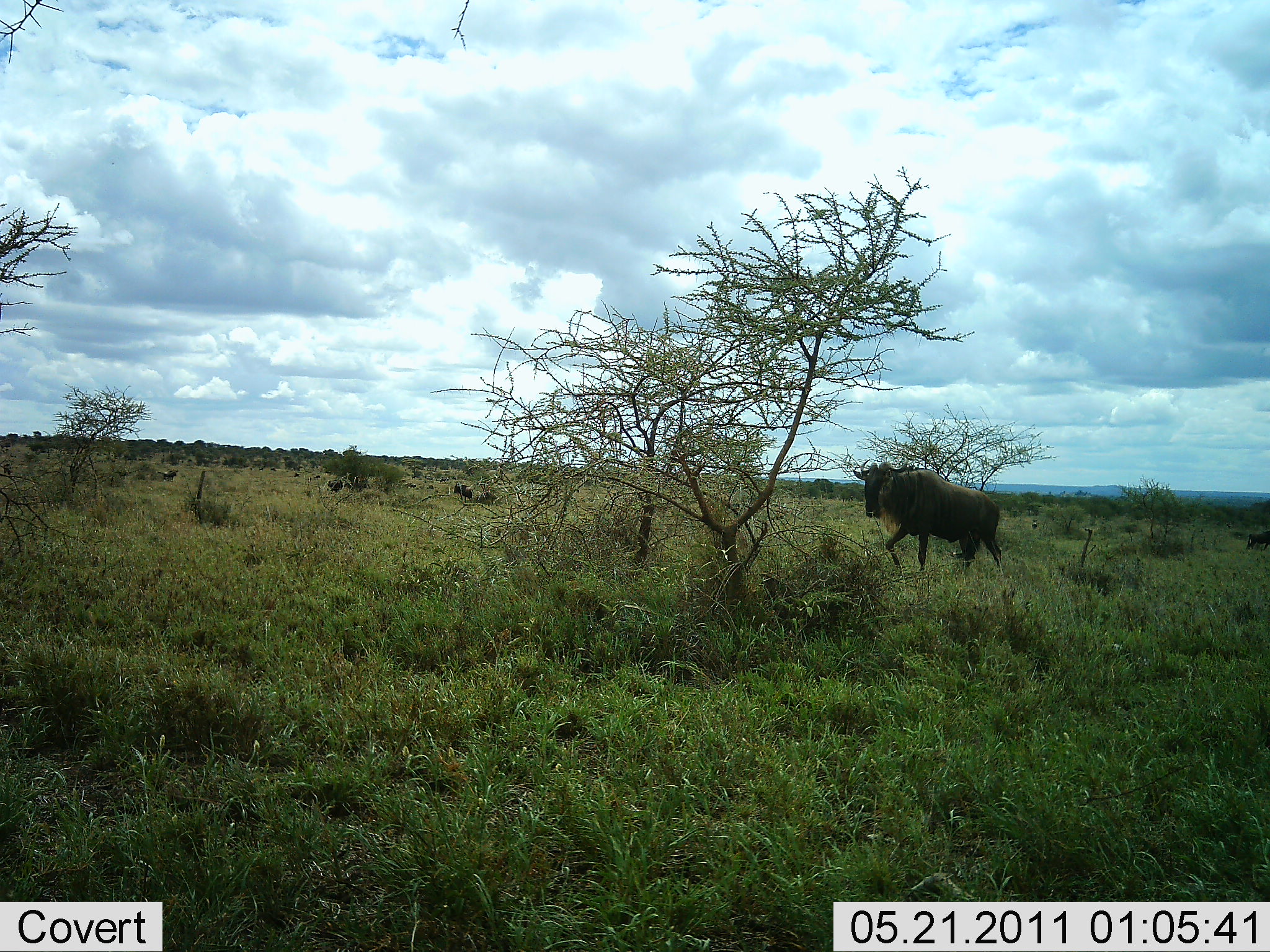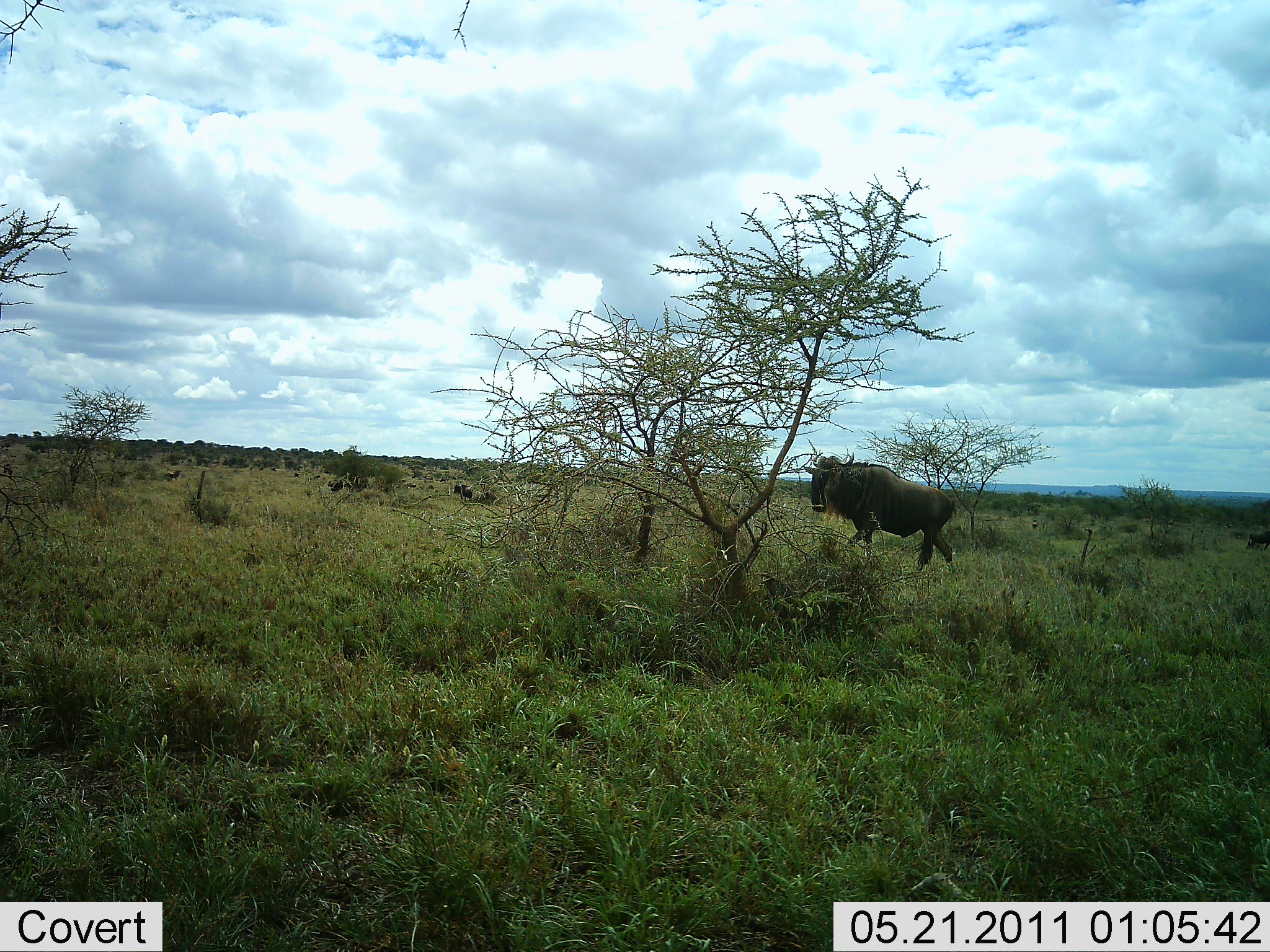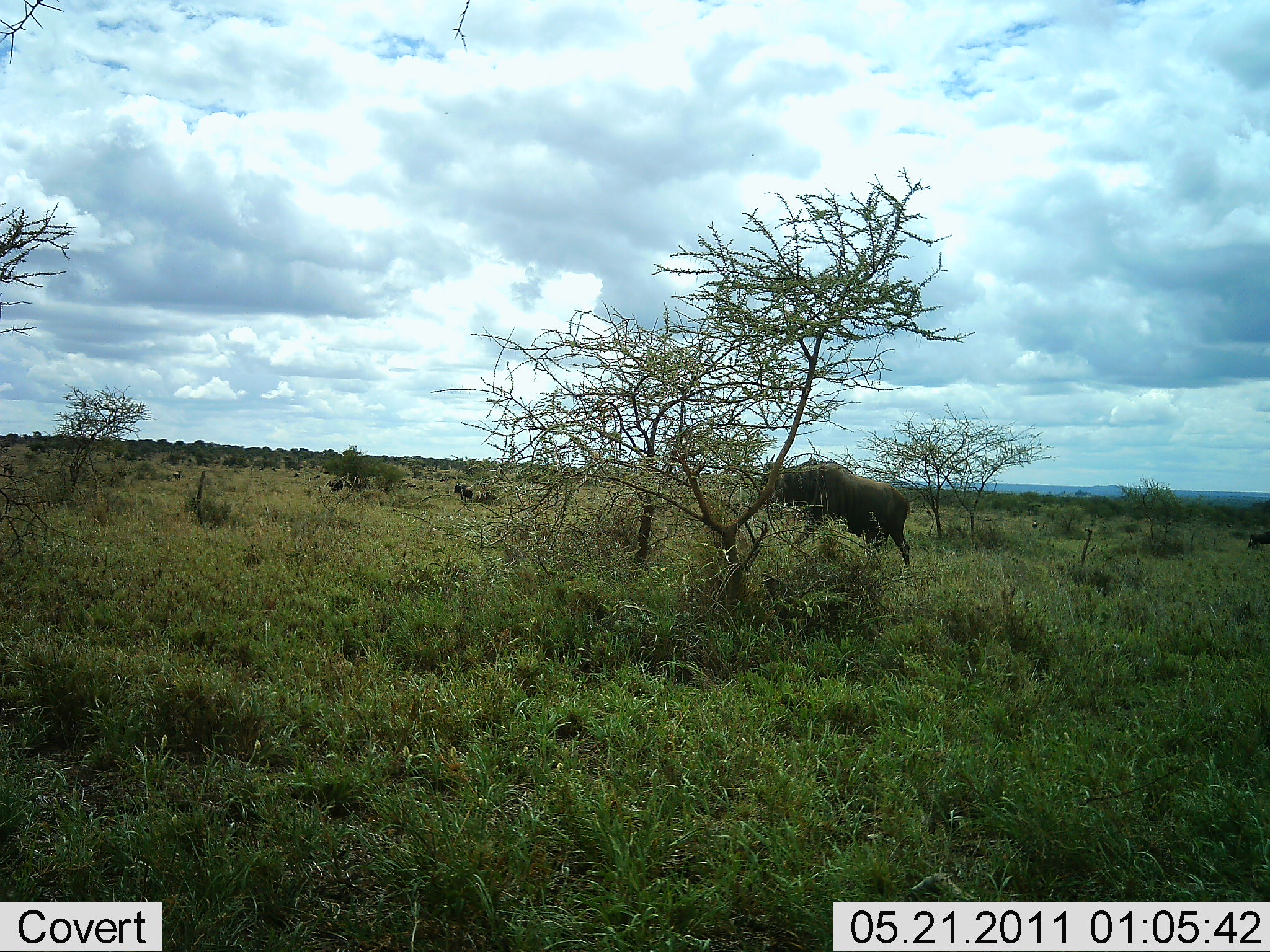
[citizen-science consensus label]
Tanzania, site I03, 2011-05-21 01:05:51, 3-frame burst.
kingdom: Animalia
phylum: Chordata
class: Mammalia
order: Artiodactyla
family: Bovidae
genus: Connochaetes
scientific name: Connochaetes taurinus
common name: blue wildebeest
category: wildebeest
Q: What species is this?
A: Wildebeest (blue wildebeest) (Connochaetes taurinus).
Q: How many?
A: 1.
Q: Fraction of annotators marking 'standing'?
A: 24%.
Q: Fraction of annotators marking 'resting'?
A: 6%.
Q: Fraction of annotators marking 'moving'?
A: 88%.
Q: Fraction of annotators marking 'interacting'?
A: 0%.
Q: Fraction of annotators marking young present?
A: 0%.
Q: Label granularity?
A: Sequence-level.